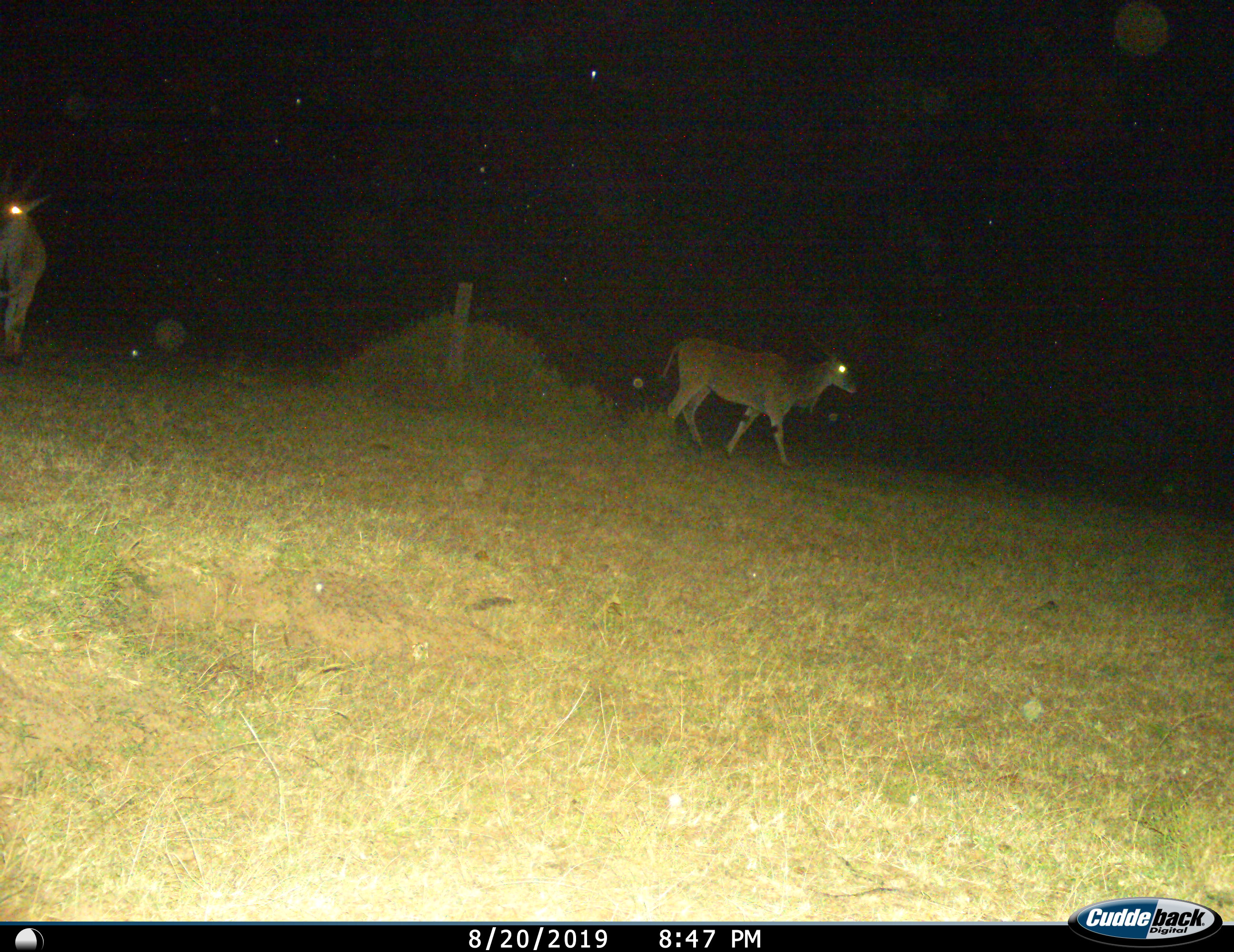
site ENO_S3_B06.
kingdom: Animalia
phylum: Chordata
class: Mammalia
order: Artiodactyla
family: Bovidae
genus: Tragelaphus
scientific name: Tragelaphus oryx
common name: eland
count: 2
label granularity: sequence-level